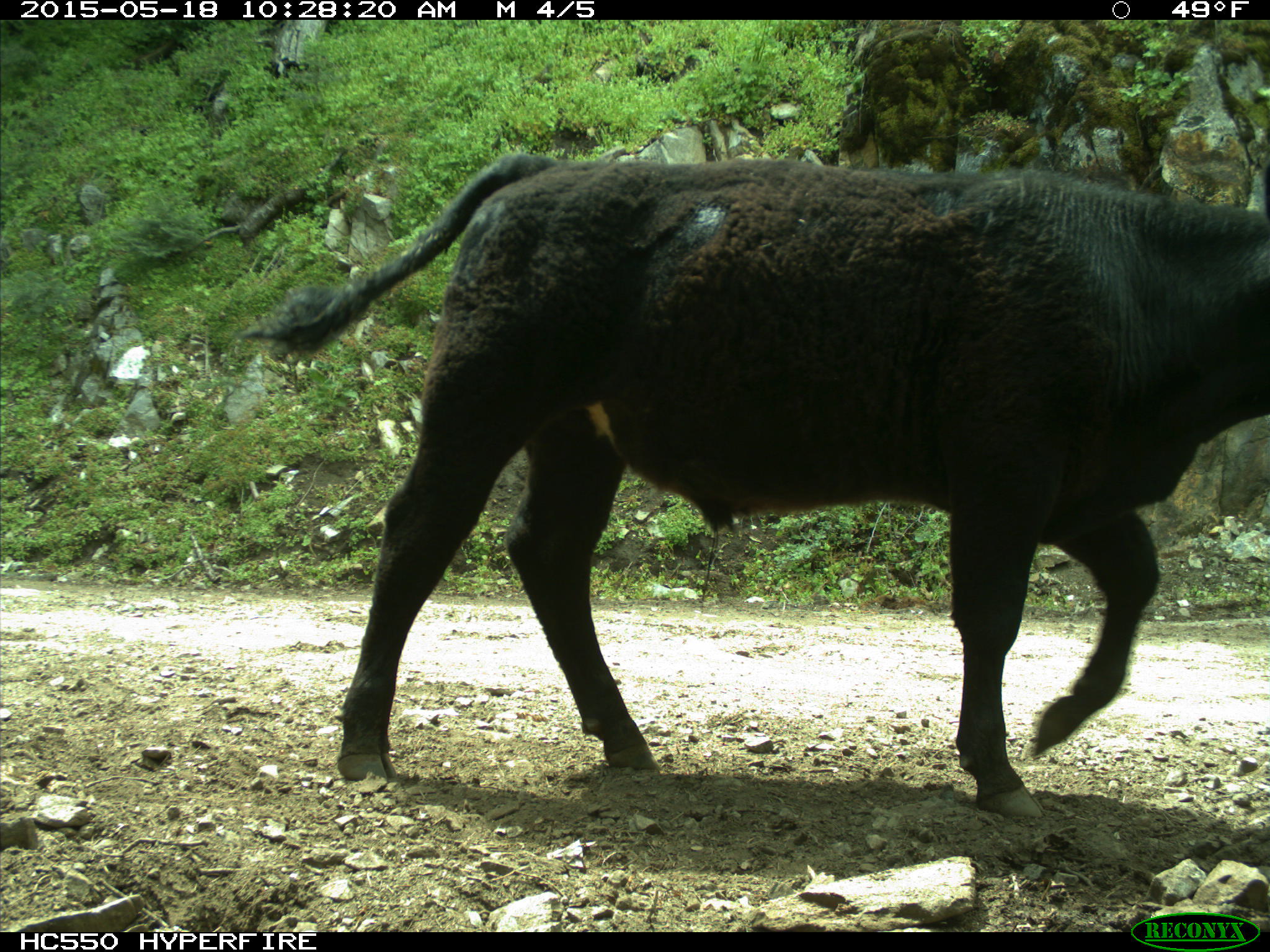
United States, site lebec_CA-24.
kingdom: Animalia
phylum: Chordata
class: Mammalia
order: Artiodactyla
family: Bovidae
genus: Bos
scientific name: Bos taurus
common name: domestic cow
Bos taurus (domestic cow).